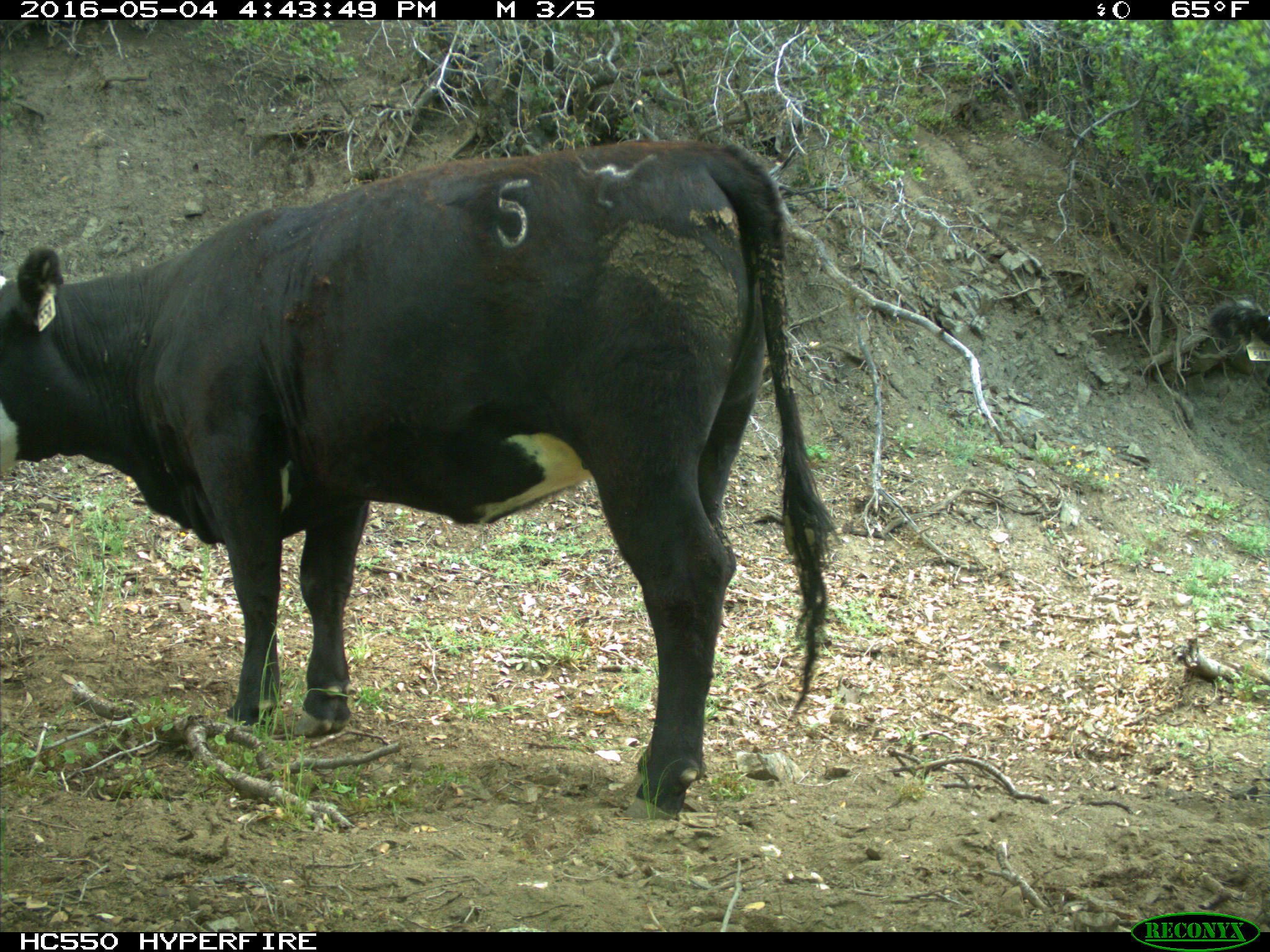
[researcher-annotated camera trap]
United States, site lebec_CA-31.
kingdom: Animalia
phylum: Chordata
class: Mammalia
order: Artiodactyla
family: Bovidae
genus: Bos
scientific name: Bos taurus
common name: domestic cow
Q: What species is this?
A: Bos taurus (domestic cow).